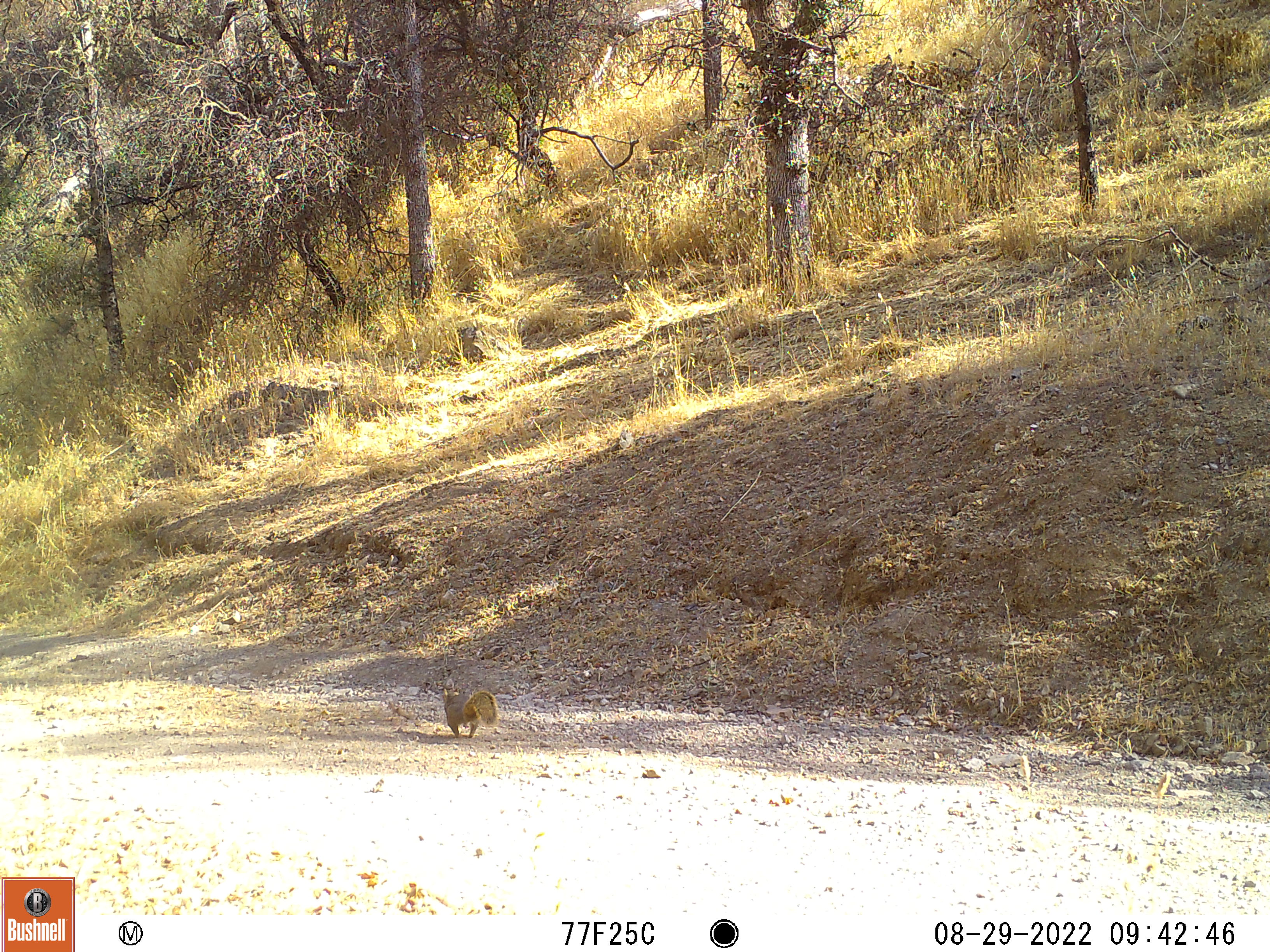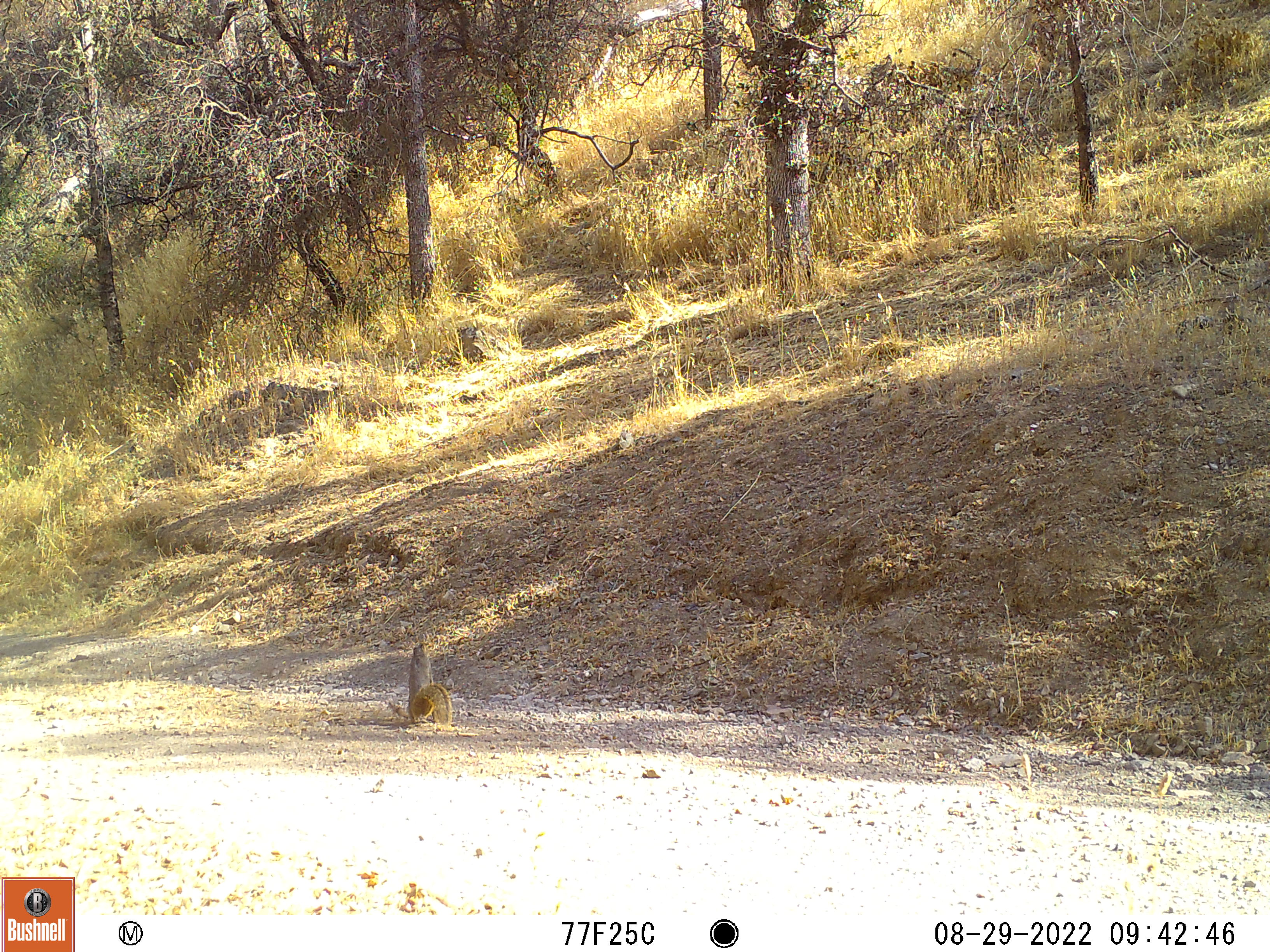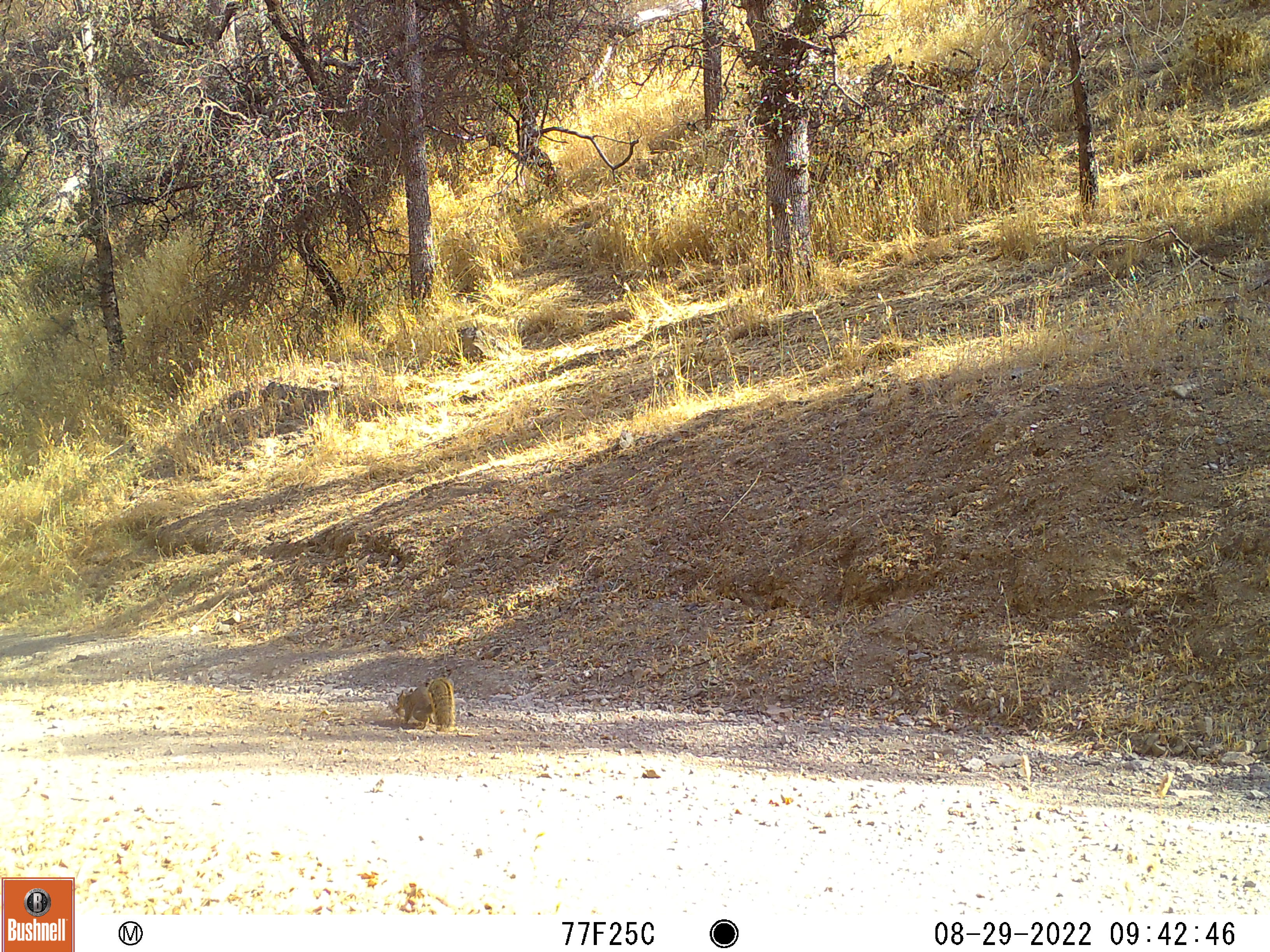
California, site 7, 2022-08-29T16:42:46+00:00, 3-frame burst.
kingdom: Animalia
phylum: Chordata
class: Mammalia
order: Rodentia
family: Sciuridae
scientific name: Sciuridae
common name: squirrel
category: unknown squirrel